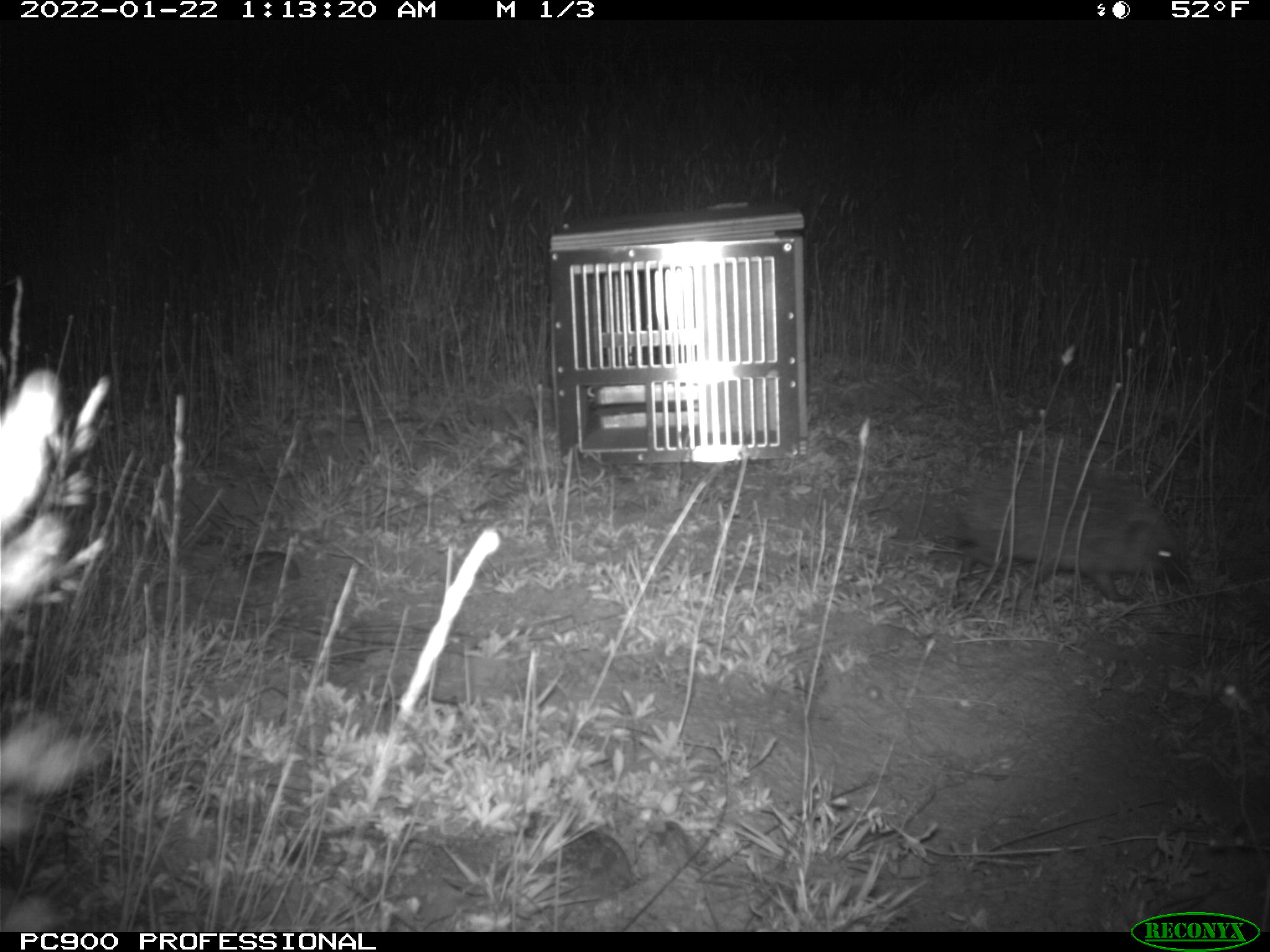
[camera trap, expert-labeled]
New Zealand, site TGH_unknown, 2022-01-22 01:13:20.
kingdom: Animalia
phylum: Chordata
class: Mammalia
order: Eulipotyphla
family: Erinaceidae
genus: Erinaceus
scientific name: Erinaceus europaeus europaeus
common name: european hedgehog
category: hedgehog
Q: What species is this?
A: Hedgehog (european hedgehog) (Erinaceus europaeus europaeus).